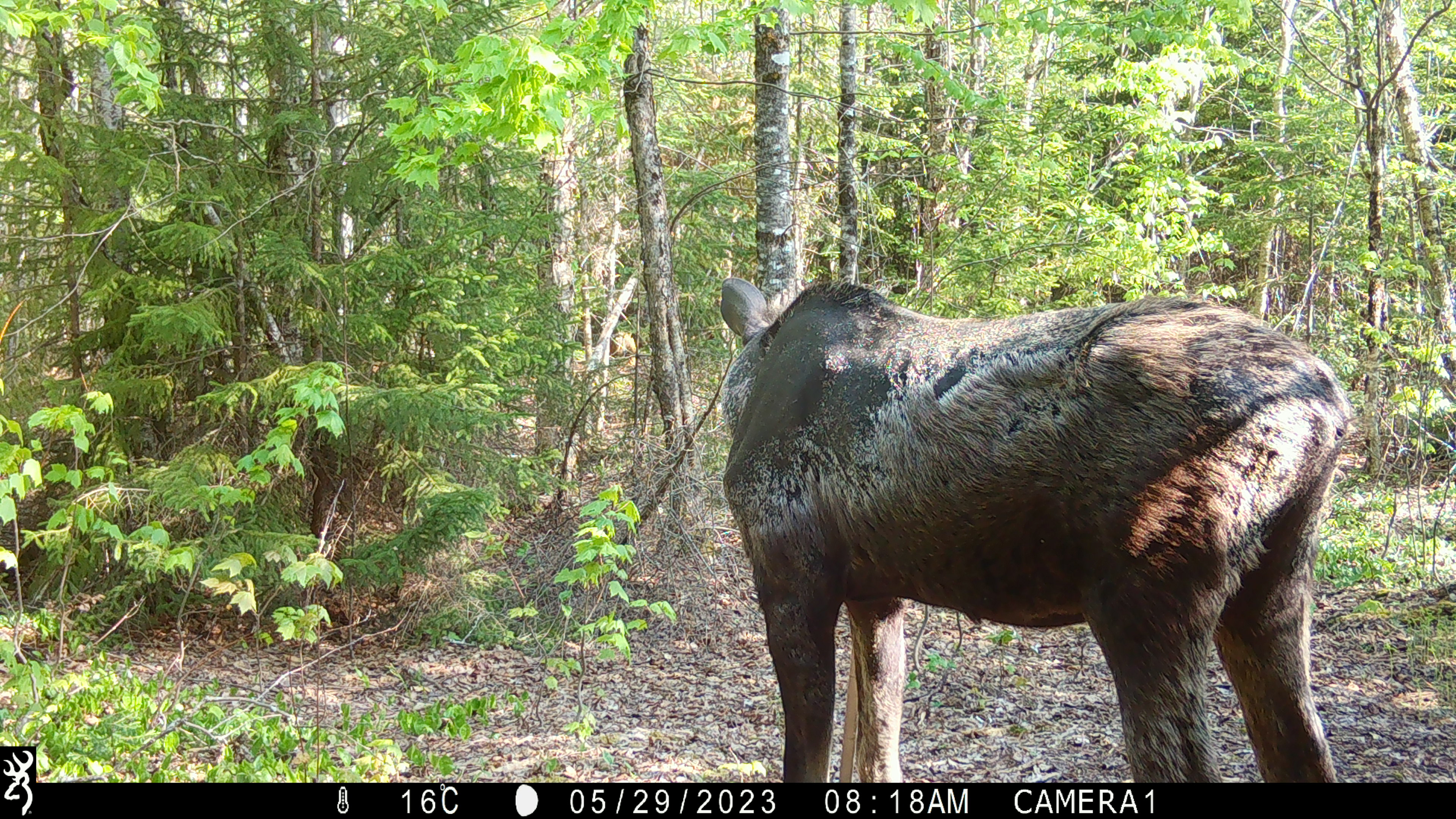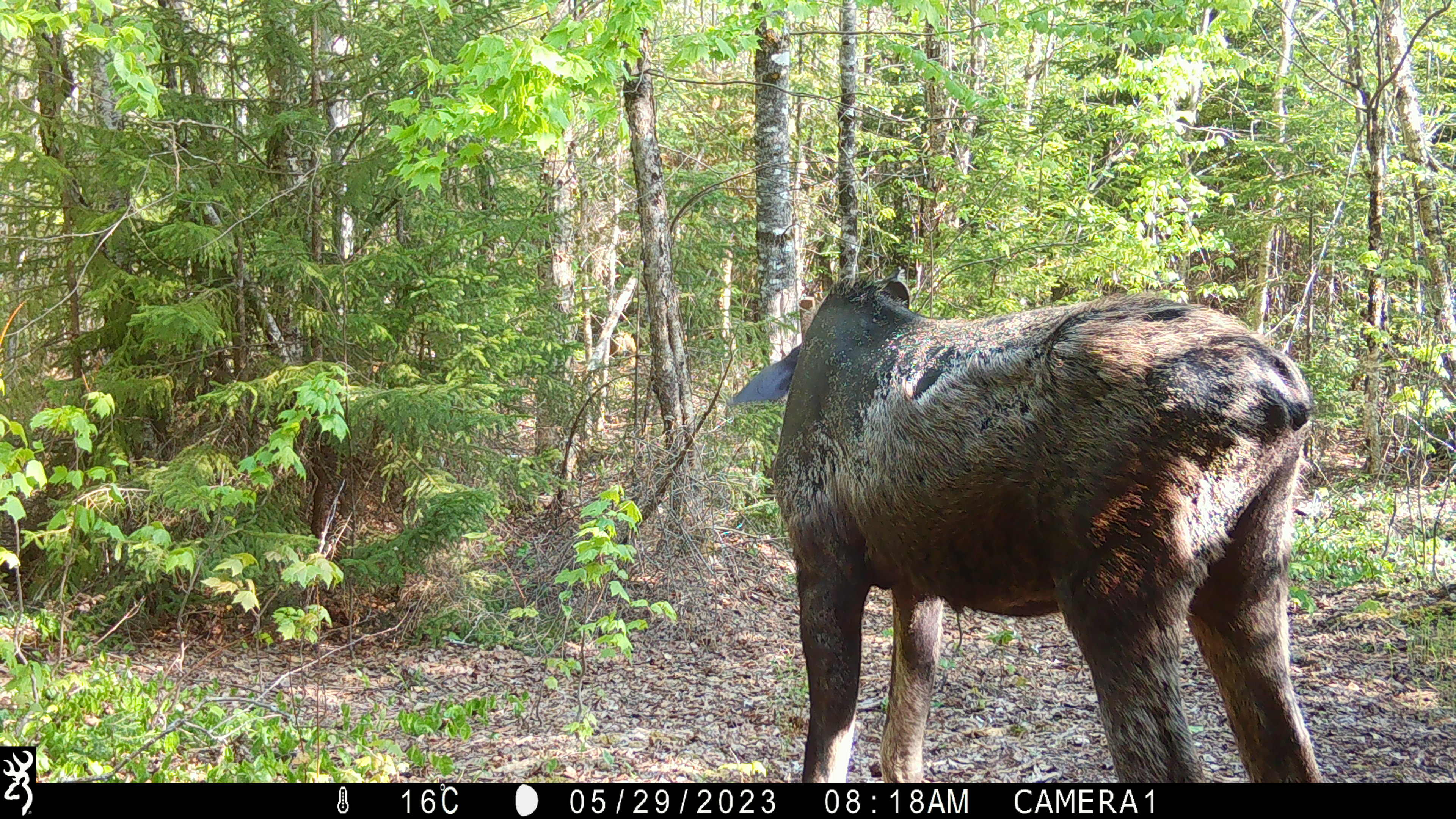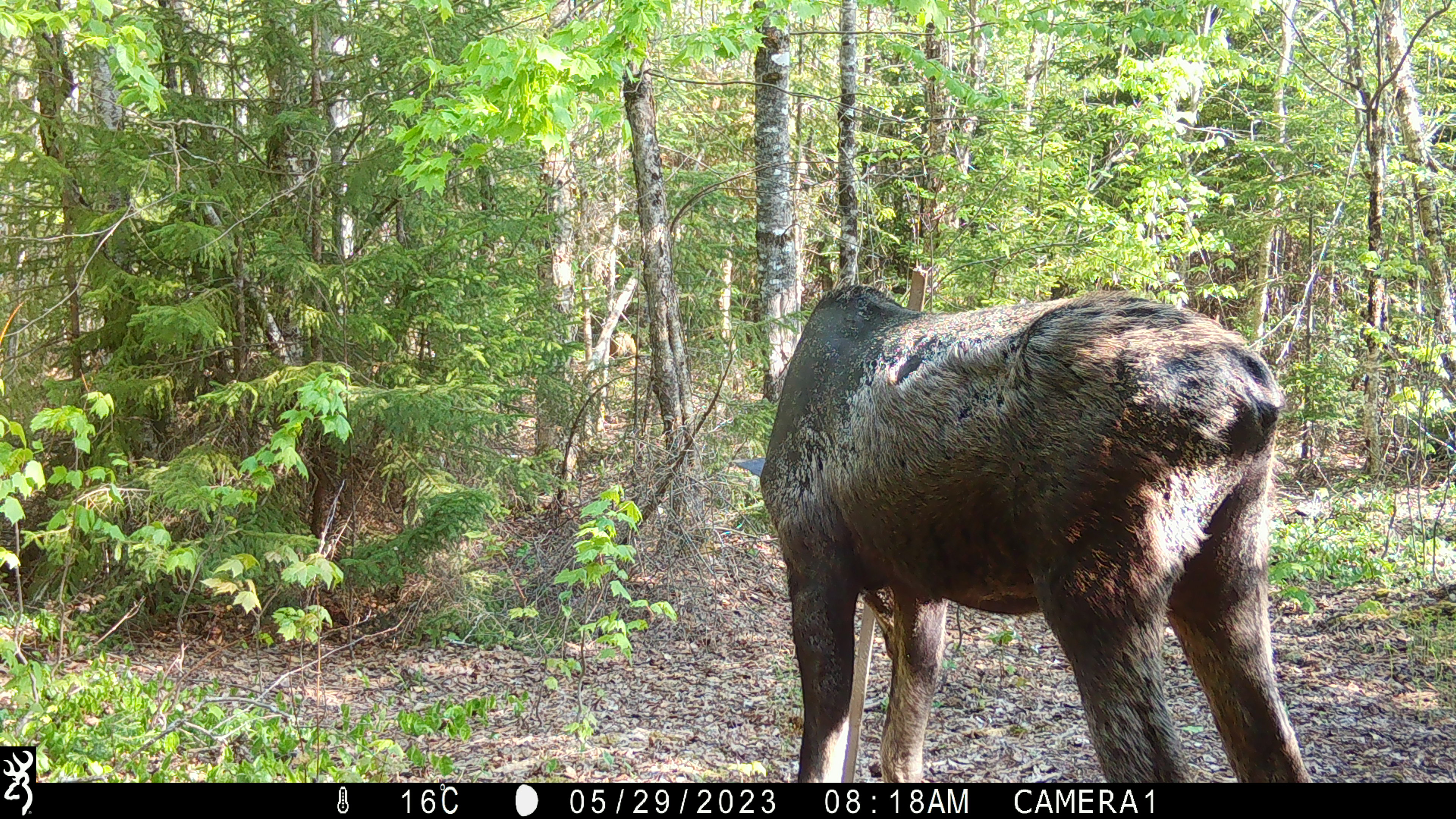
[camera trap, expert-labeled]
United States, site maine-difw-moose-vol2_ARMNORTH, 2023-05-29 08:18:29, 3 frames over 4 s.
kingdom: Animalia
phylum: Chordata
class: Mammalia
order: Artiodactyla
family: Cervidae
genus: Alces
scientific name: Alces alces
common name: moose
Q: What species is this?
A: Moose (Alces alces).